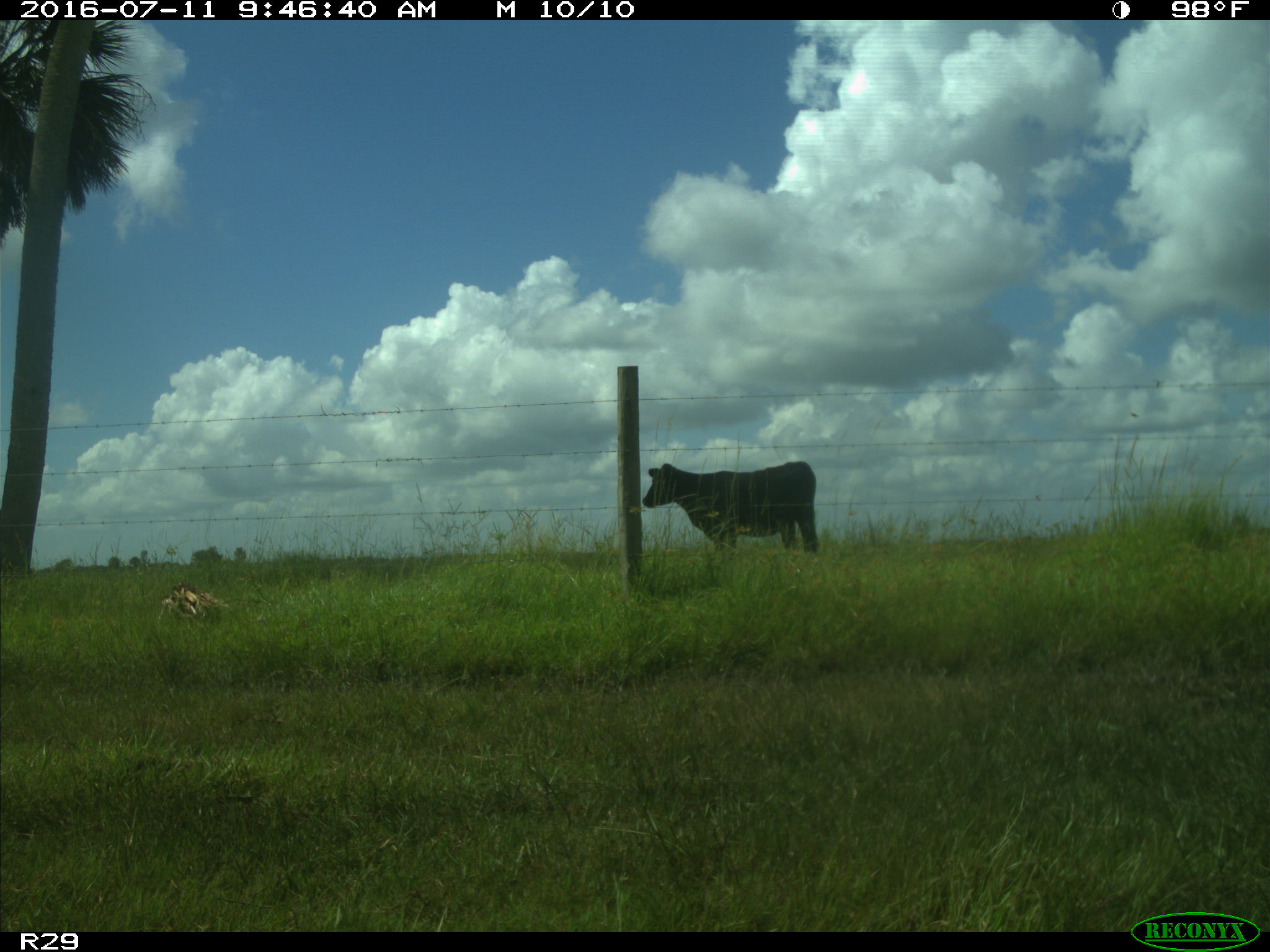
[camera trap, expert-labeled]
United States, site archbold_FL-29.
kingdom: Animalia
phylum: Chordata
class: Mammalia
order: Artiodactyla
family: Bovidae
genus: Bos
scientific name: Bos taurus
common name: domestic cow